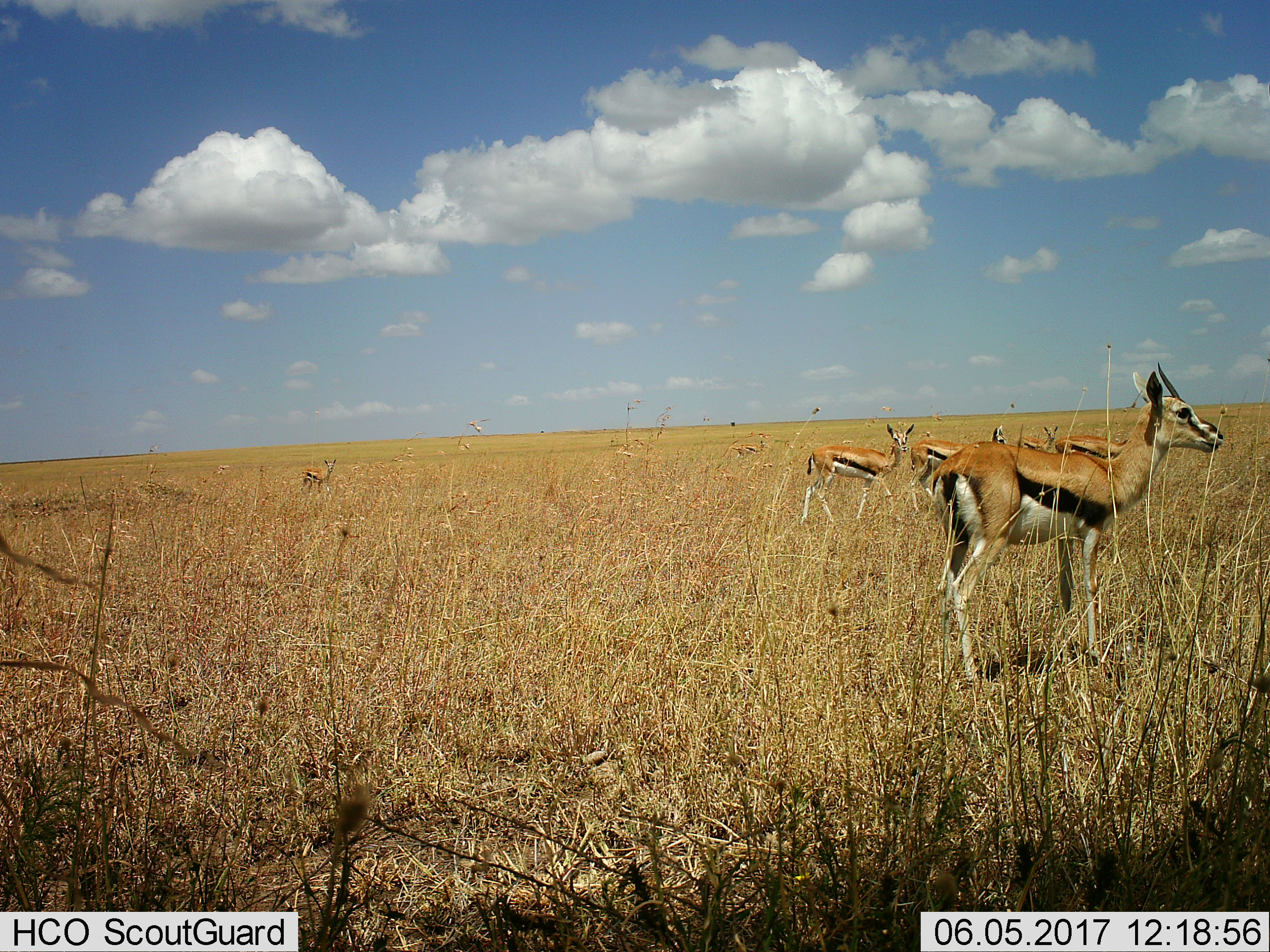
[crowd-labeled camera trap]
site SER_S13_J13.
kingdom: Animalia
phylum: Chordata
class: Mammalia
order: Artiodactyla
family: Bovidae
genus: Eudorcas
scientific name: Eudorcas thomsonii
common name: thomson's gazelle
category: gazellethomsons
Gazellethomsons (thomson's gazelle) (Eudorcas thomsonii), count 7. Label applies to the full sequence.